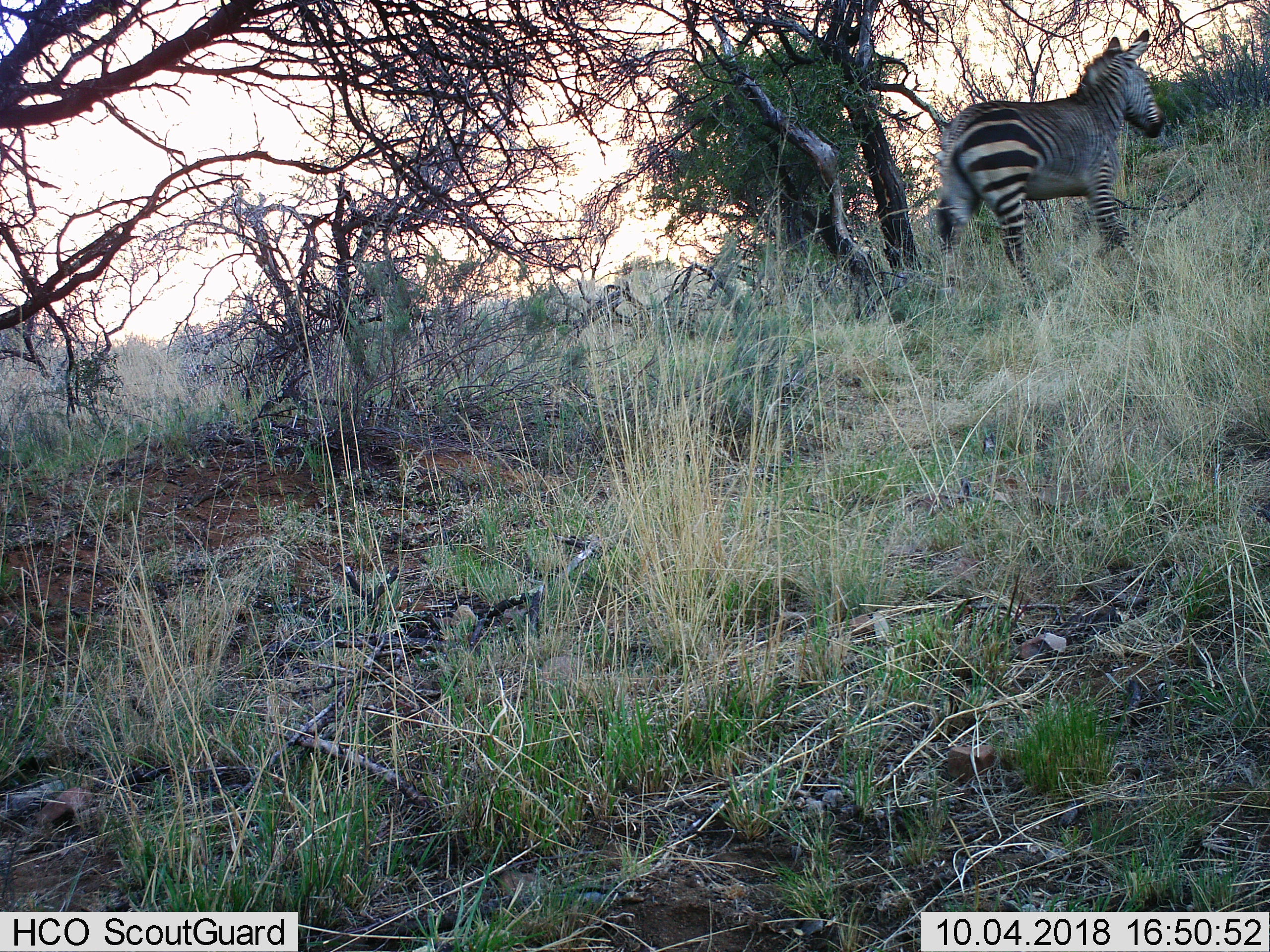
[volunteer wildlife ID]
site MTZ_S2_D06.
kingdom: Animalia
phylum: Chordata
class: Mammalia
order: Perissodactyla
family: Equidae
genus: Equus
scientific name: Equus zebra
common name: mountain zebra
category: zebramountain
Zebramountain (mountain zebra) (Equus zebra), count 1. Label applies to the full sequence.